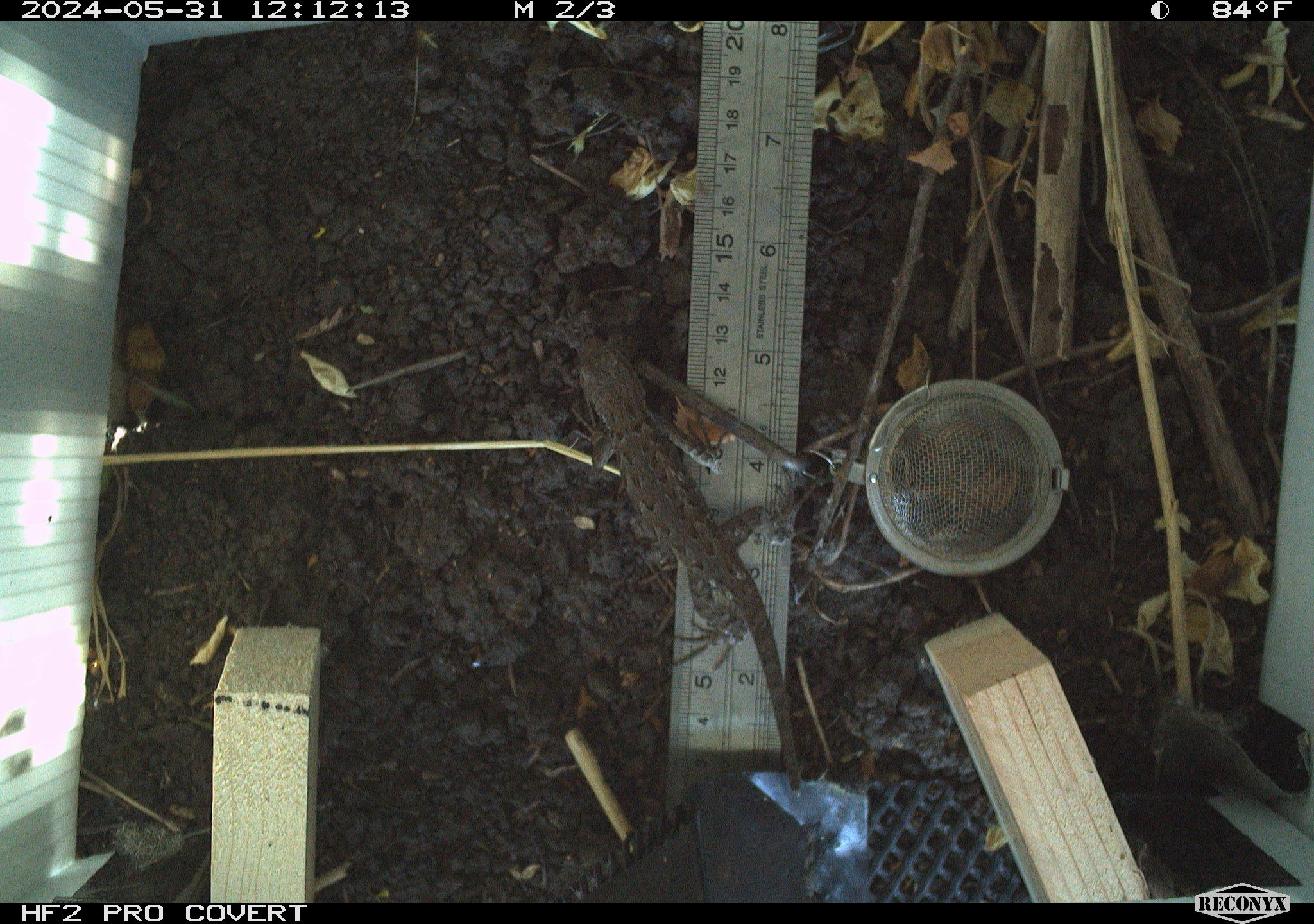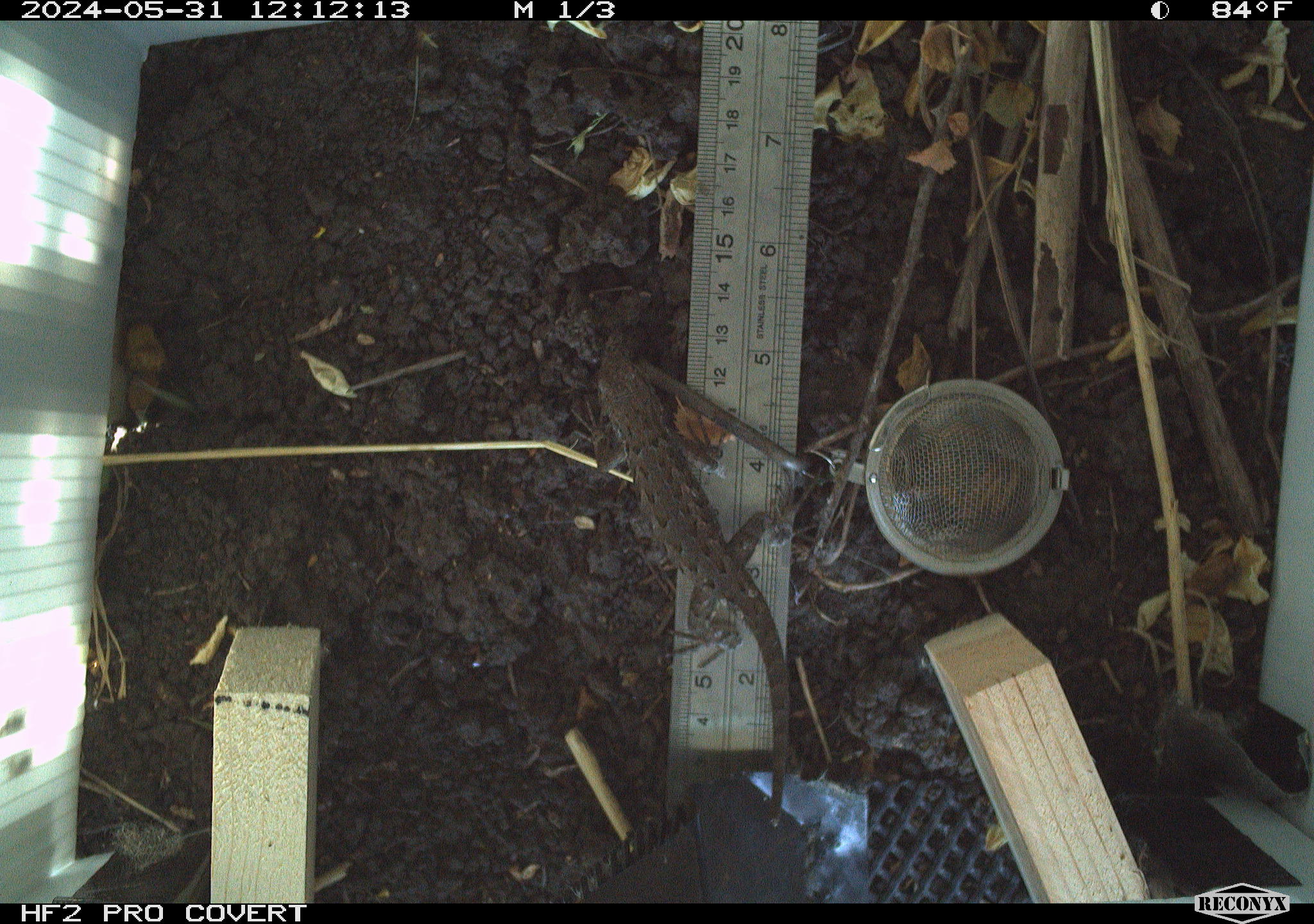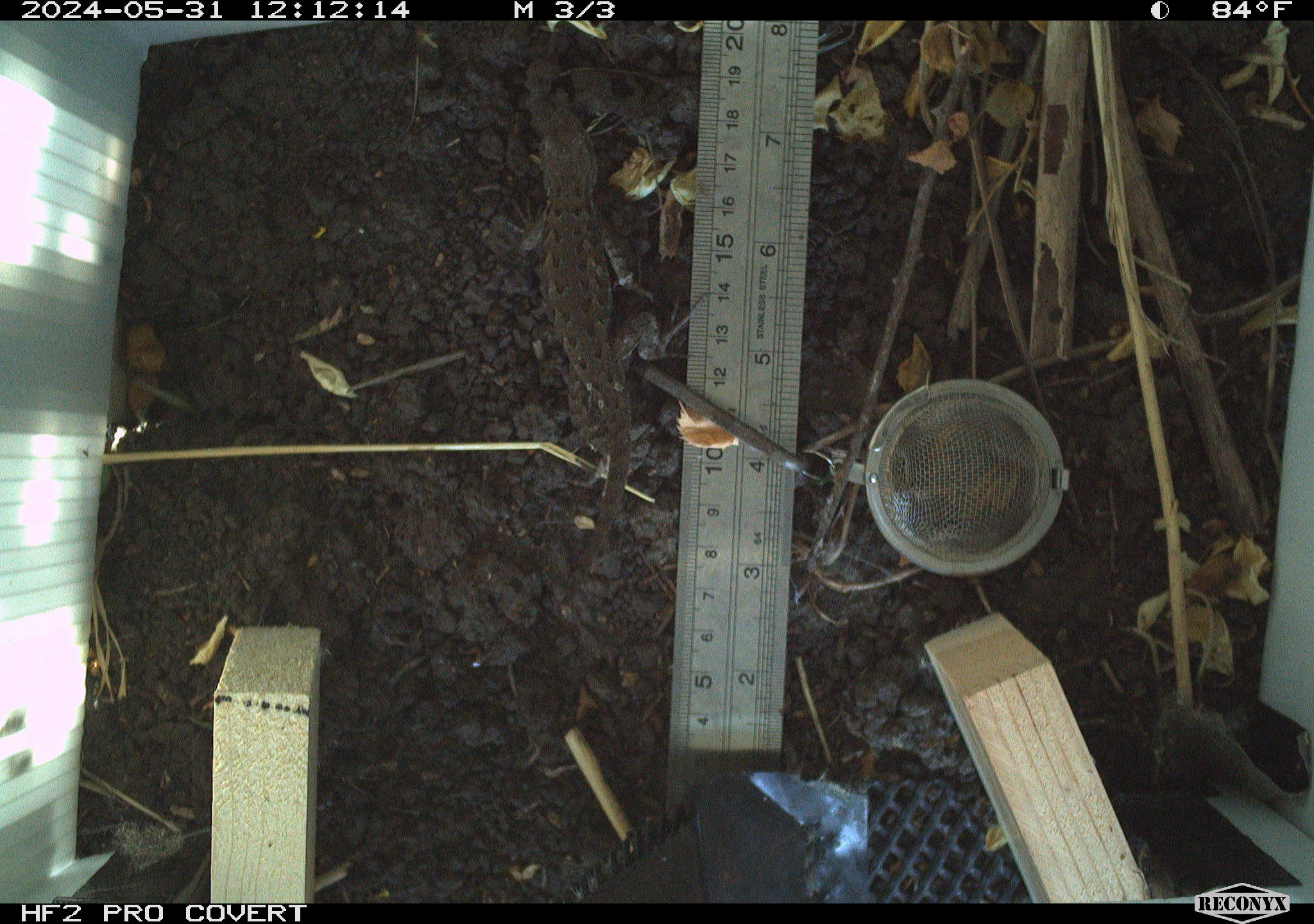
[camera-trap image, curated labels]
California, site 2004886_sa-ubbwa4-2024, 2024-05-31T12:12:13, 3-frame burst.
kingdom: Animalia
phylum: Chordata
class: Reptilia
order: Squamata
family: Phrynosomatidae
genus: Sceloporus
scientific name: Sceloporus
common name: spiny lizards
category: sceloporus species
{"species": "sceloporus species (spiny lizards) (Sceloporus)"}